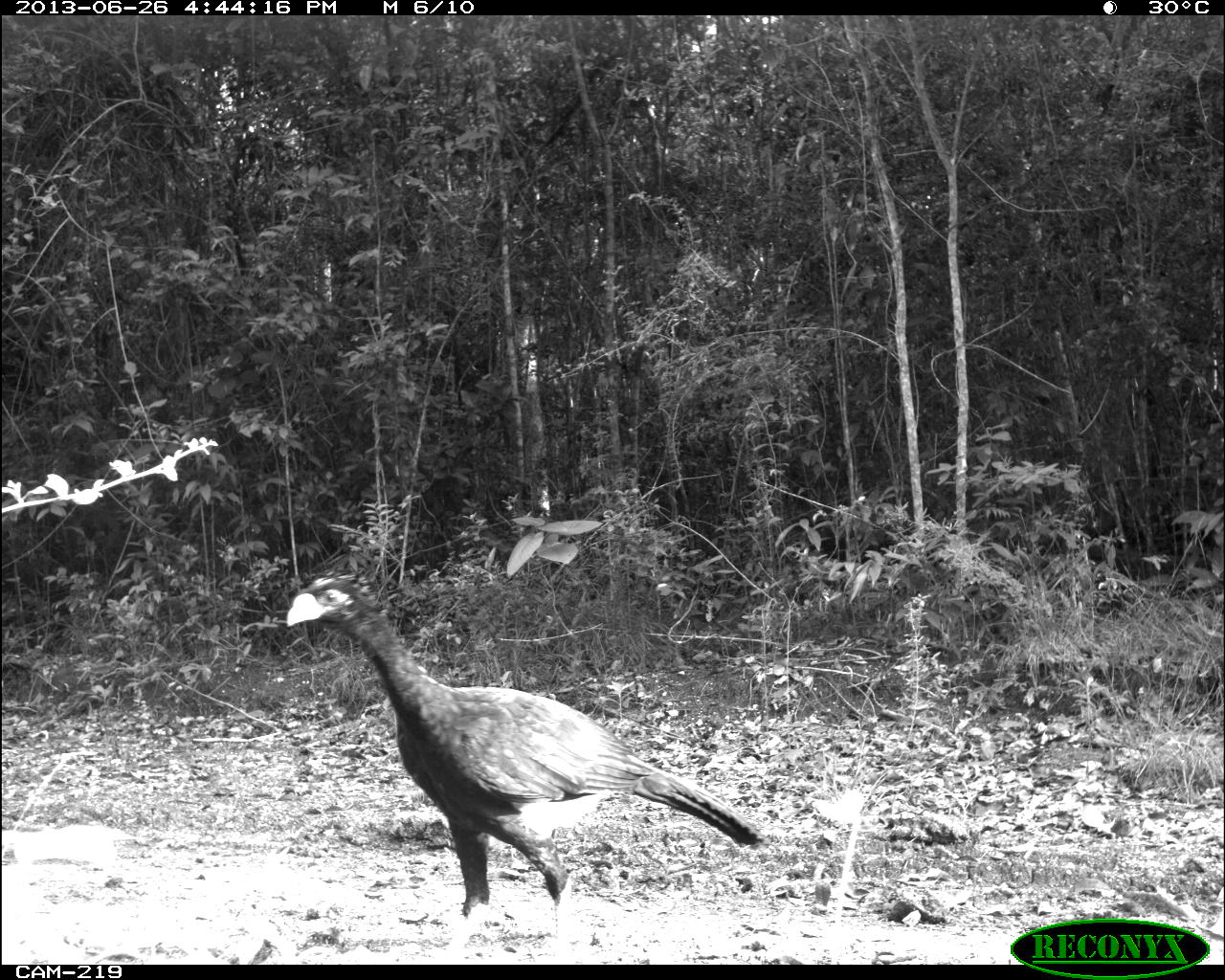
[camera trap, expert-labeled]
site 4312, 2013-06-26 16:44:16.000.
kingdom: Animalia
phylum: Chordata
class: Aves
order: Galliformes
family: Cracidae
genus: Crax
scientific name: Crax rubra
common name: great curassow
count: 1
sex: male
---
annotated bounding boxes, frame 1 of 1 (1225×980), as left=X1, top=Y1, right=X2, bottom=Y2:
crax rubra: left=285, top=572, right=771, bottom=965